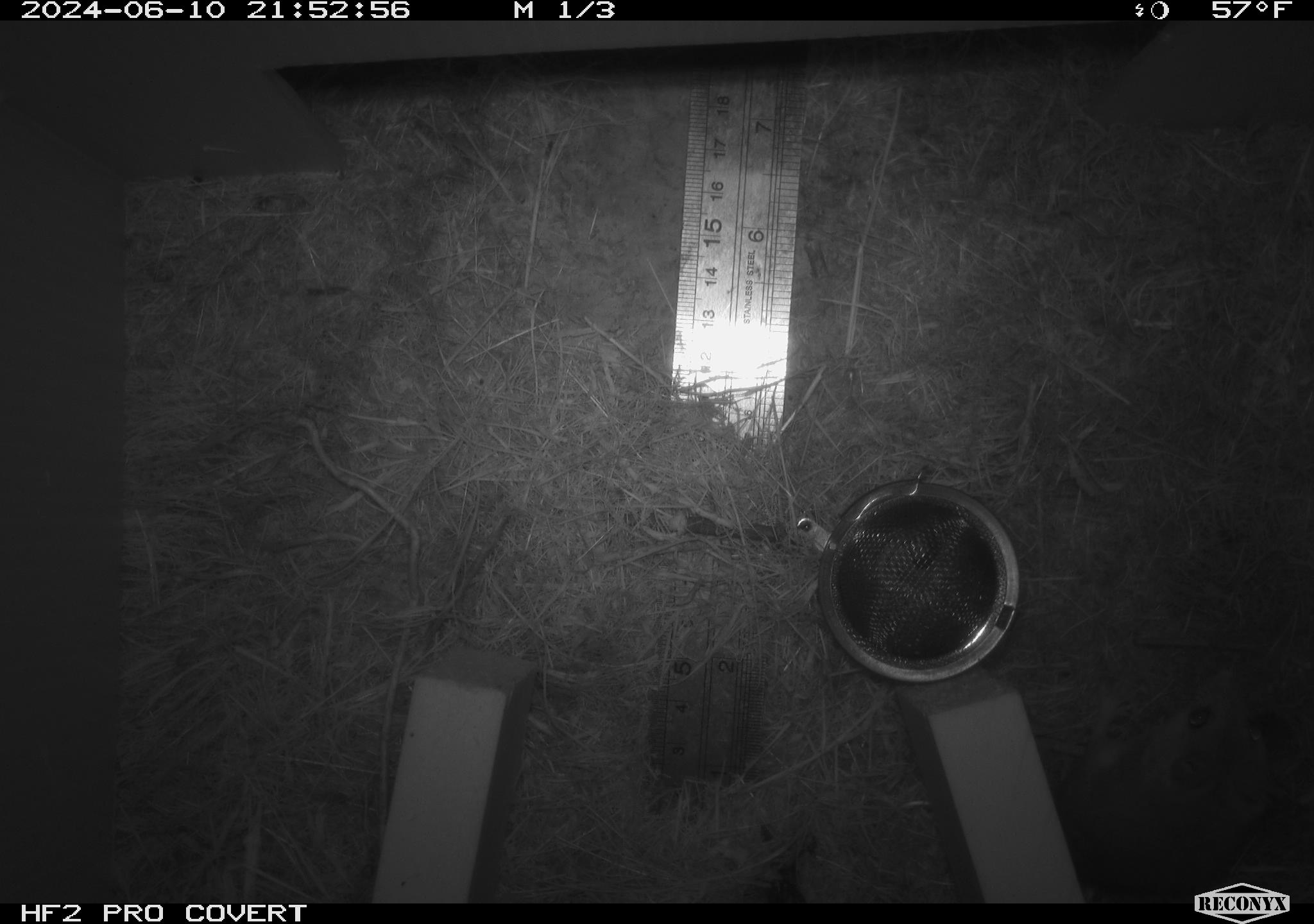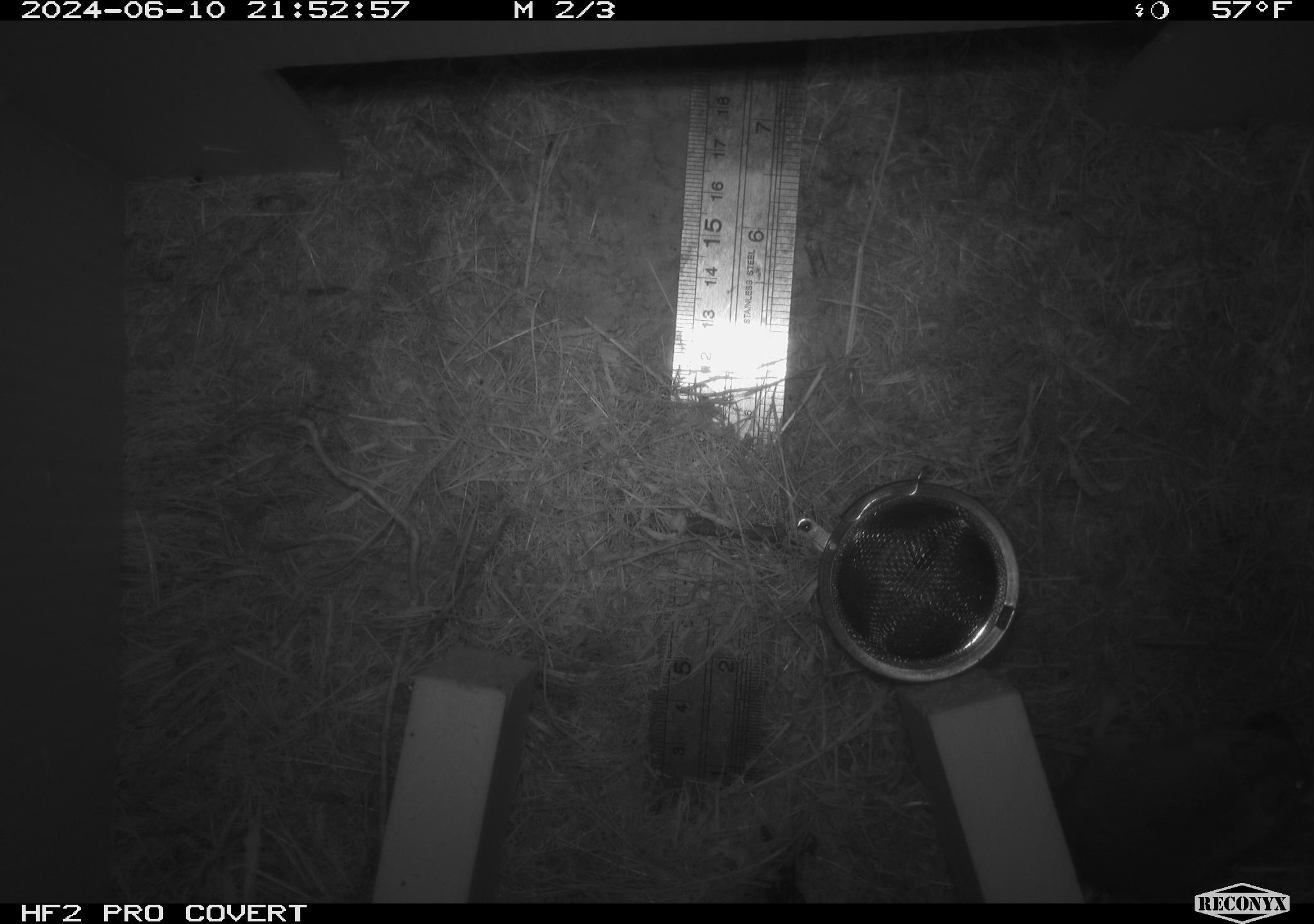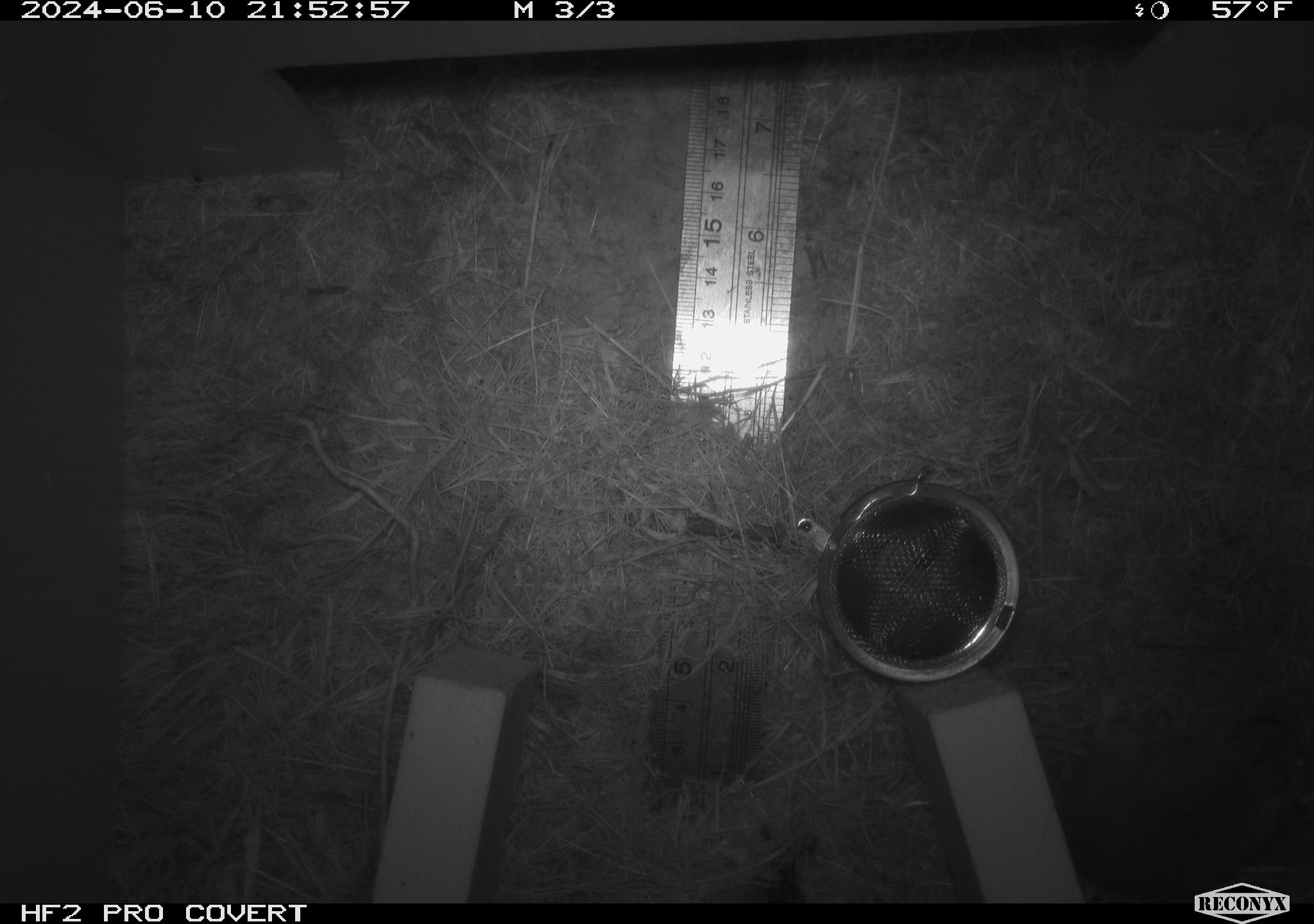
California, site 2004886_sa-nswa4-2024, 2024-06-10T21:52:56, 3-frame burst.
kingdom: Animalia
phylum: Chordata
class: Mammalia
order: Rodentia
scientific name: Rodentia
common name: rodent